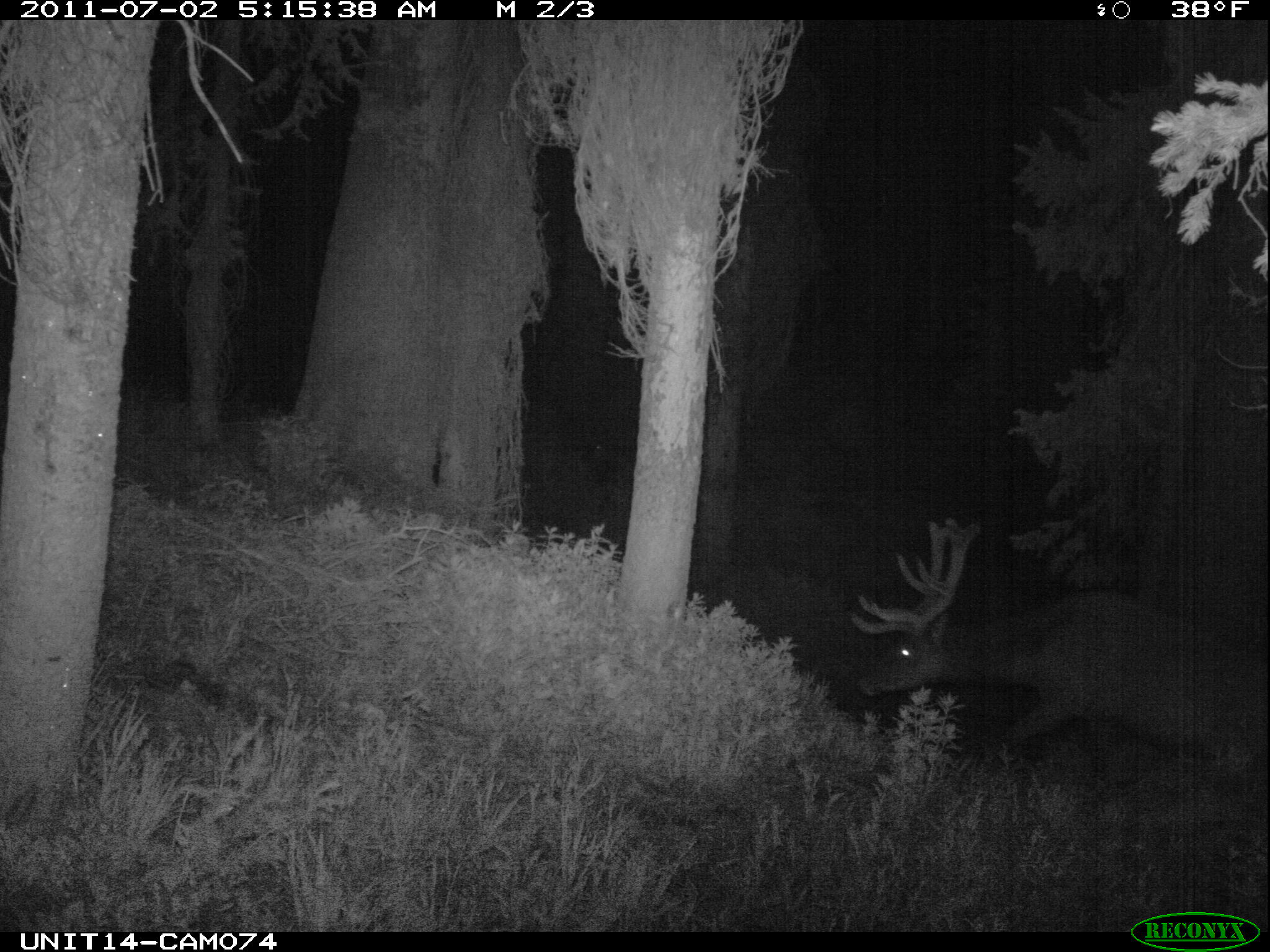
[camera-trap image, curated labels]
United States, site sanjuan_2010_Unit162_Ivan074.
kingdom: Animalia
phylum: Chordata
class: Mammalia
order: Artiodactyla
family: Cervidae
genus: Cervus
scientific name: Cervus elaphus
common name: red deer